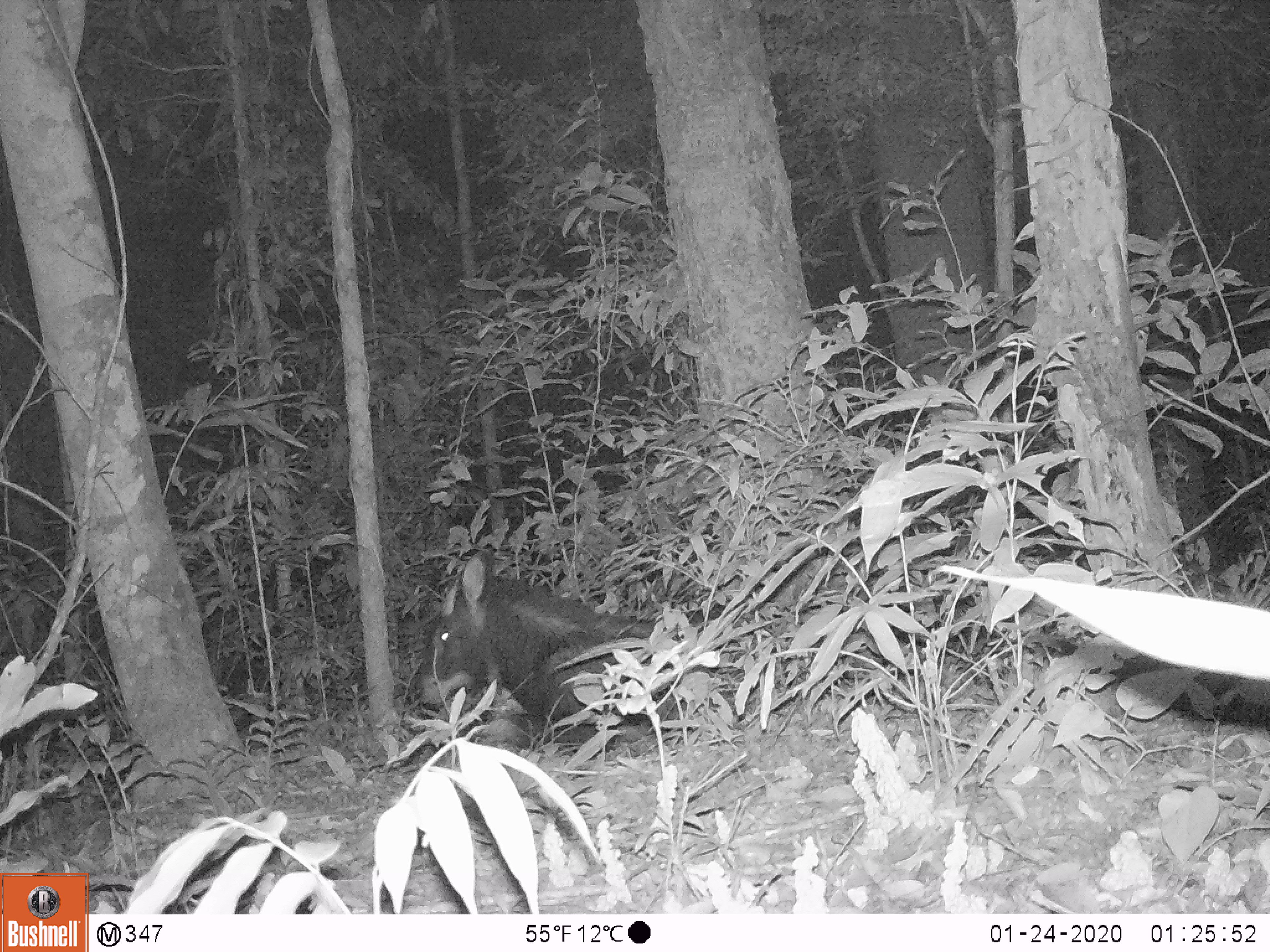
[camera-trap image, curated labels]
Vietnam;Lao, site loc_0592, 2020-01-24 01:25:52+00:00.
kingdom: Animalia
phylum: Chordata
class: Mammalia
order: Artiodactyla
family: Bovidae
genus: Capricornis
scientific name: Capricornis sumatraensis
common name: chinese serow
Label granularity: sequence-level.